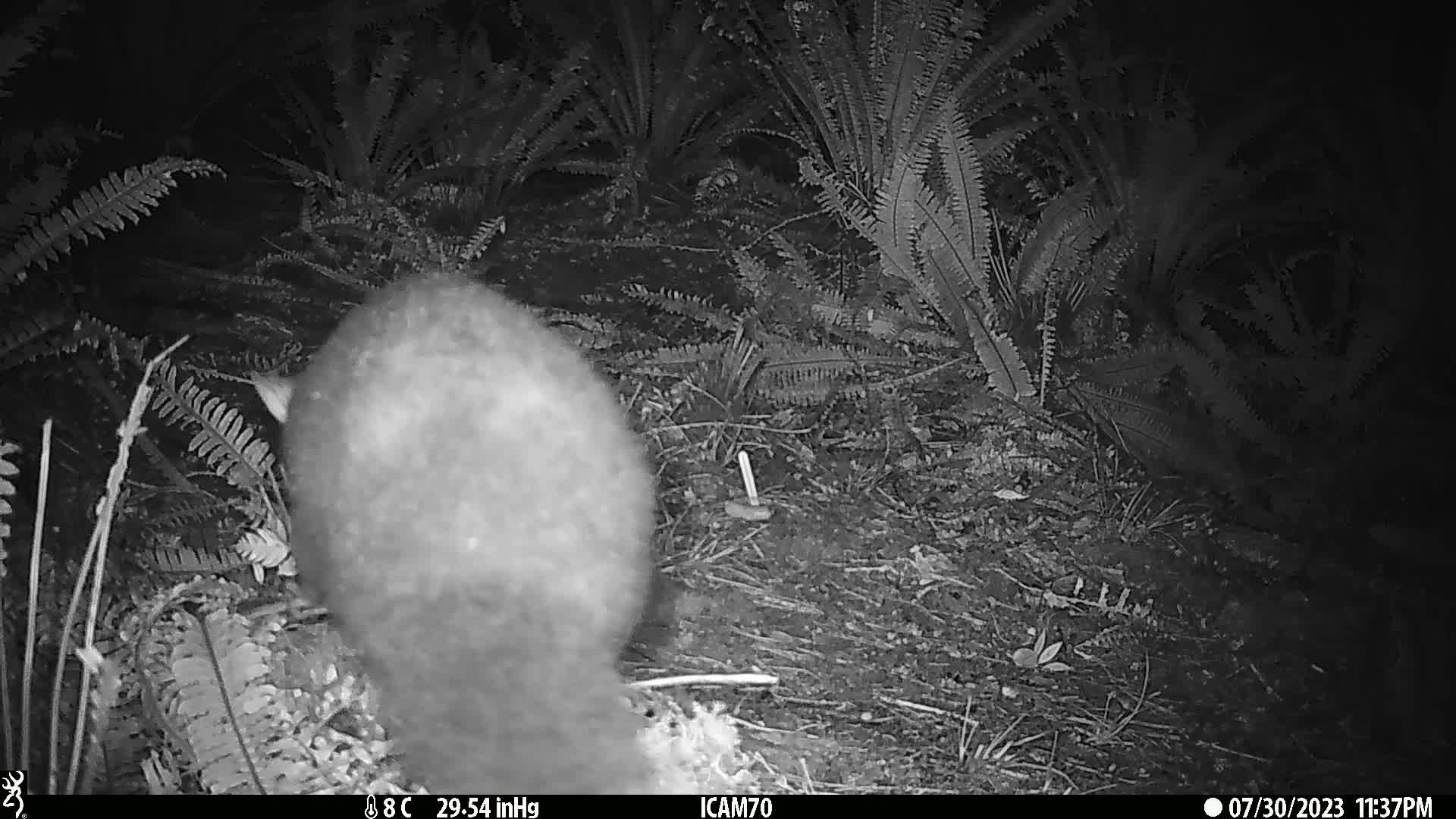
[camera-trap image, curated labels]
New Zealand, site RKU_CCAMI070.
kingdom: Animalia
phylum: Chordata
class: Mammalia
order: Diprotodontia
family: Phalangeridae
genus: Trichosurus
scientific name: Trichosurus vulpecula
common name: common brushtail possum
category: possum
Possum (common brushtail possum) (Trichosurus vulpecula).